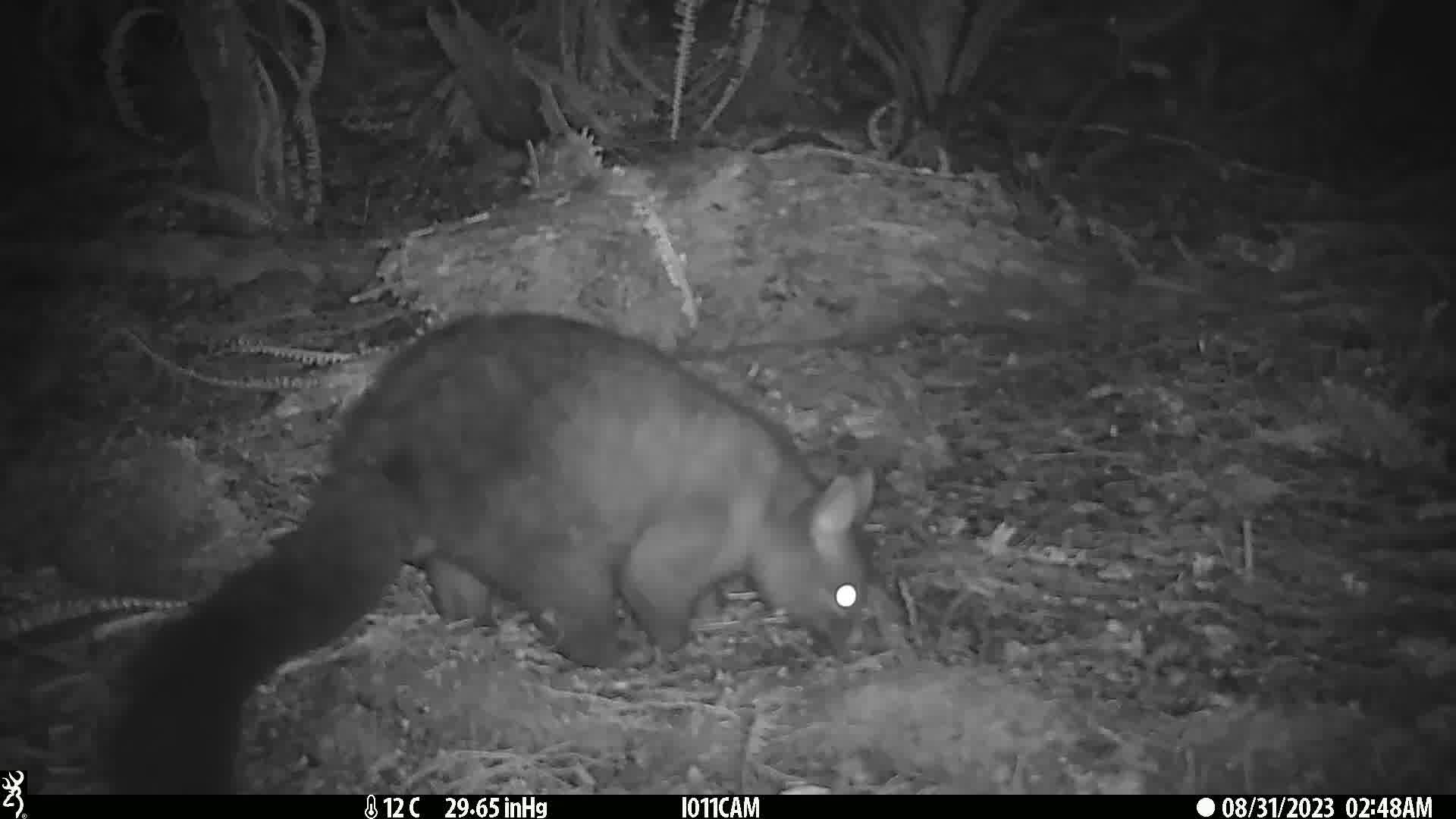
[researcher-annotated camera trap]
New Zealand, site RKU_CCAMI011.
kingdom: Animalia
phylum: Chordata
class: Mammalia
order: Diprotodontia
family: Phalangeridae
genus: Trichosurus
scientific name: Trichosurus vulpecula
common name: common brushtail possum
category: possum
Possum (common brushtail possum) (Trichosurus vulpecula).